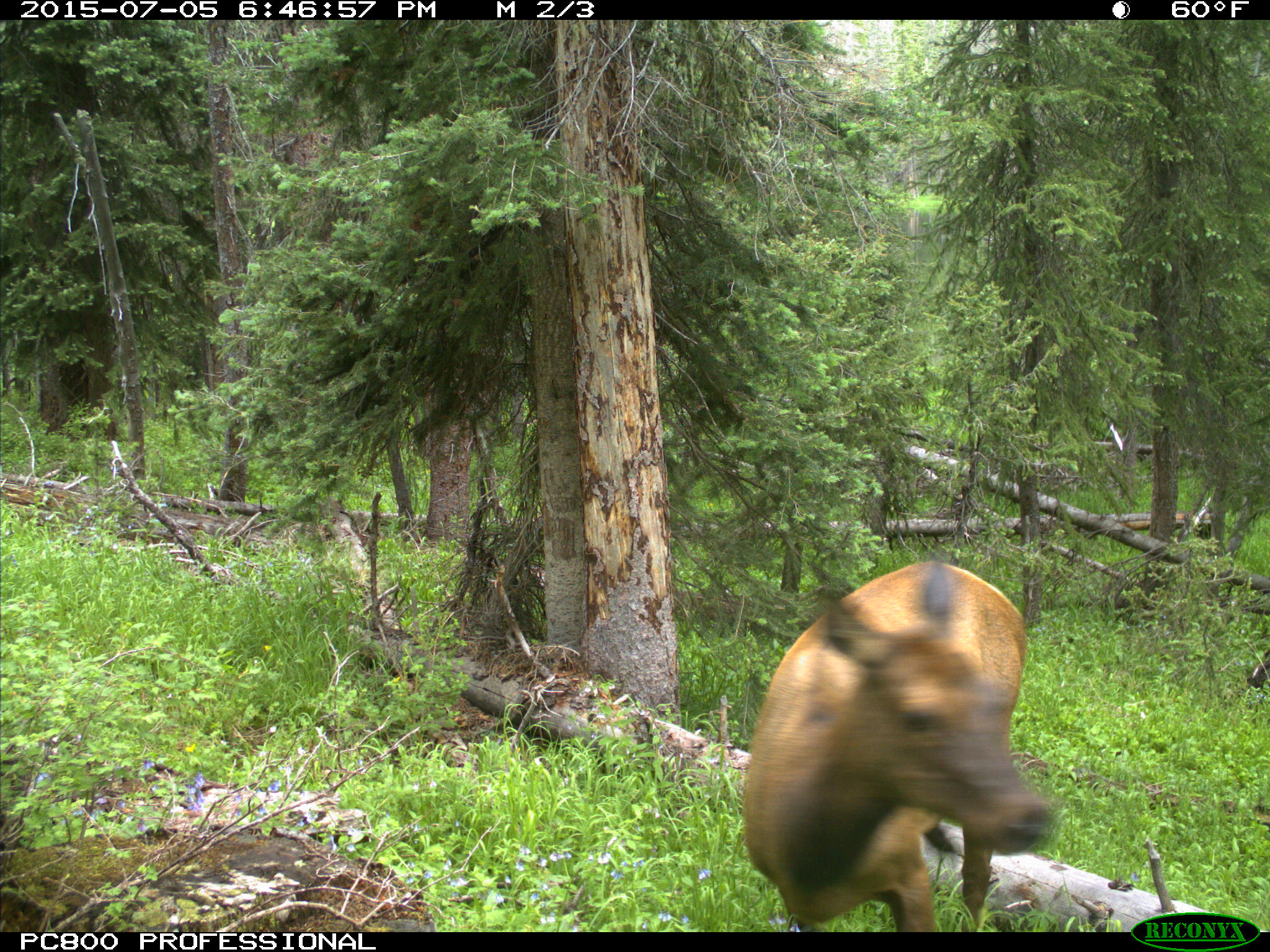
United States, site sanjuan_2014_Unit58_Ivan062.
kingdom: Animalia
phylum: Chordata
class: Mammalia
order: Artiodactyla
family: Cervidae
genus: Cervus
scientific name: Cervus elaphus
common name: red deer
Cervus elaphus (red deer).